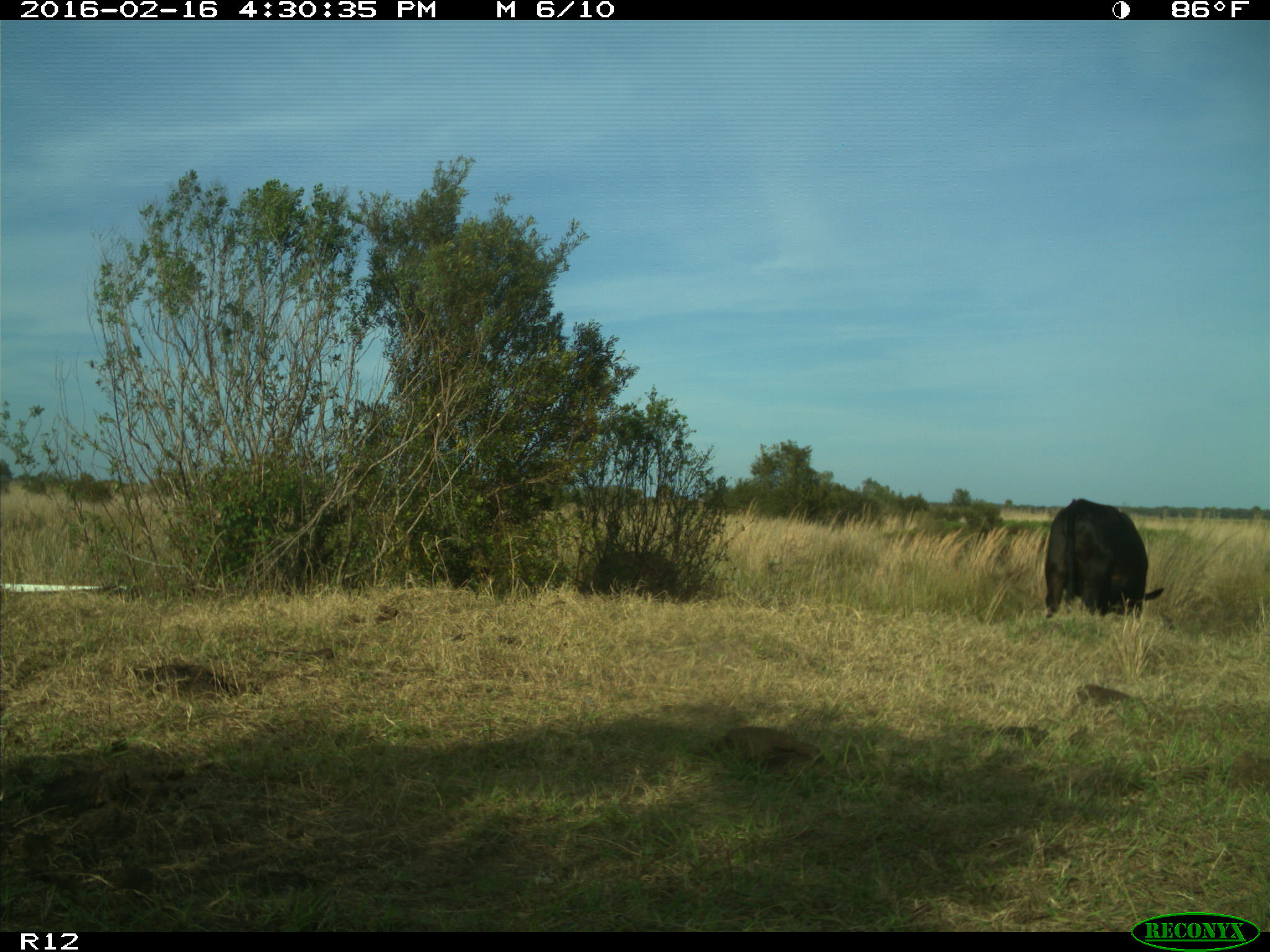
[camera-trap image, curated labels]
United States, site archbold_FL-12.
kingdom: Animalia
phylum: Chordata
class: Mammalia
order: Artiodactyla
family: Bovidae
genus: Bos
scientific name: Bos taurus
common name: domestic cow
Bos taurus (domestic cow).